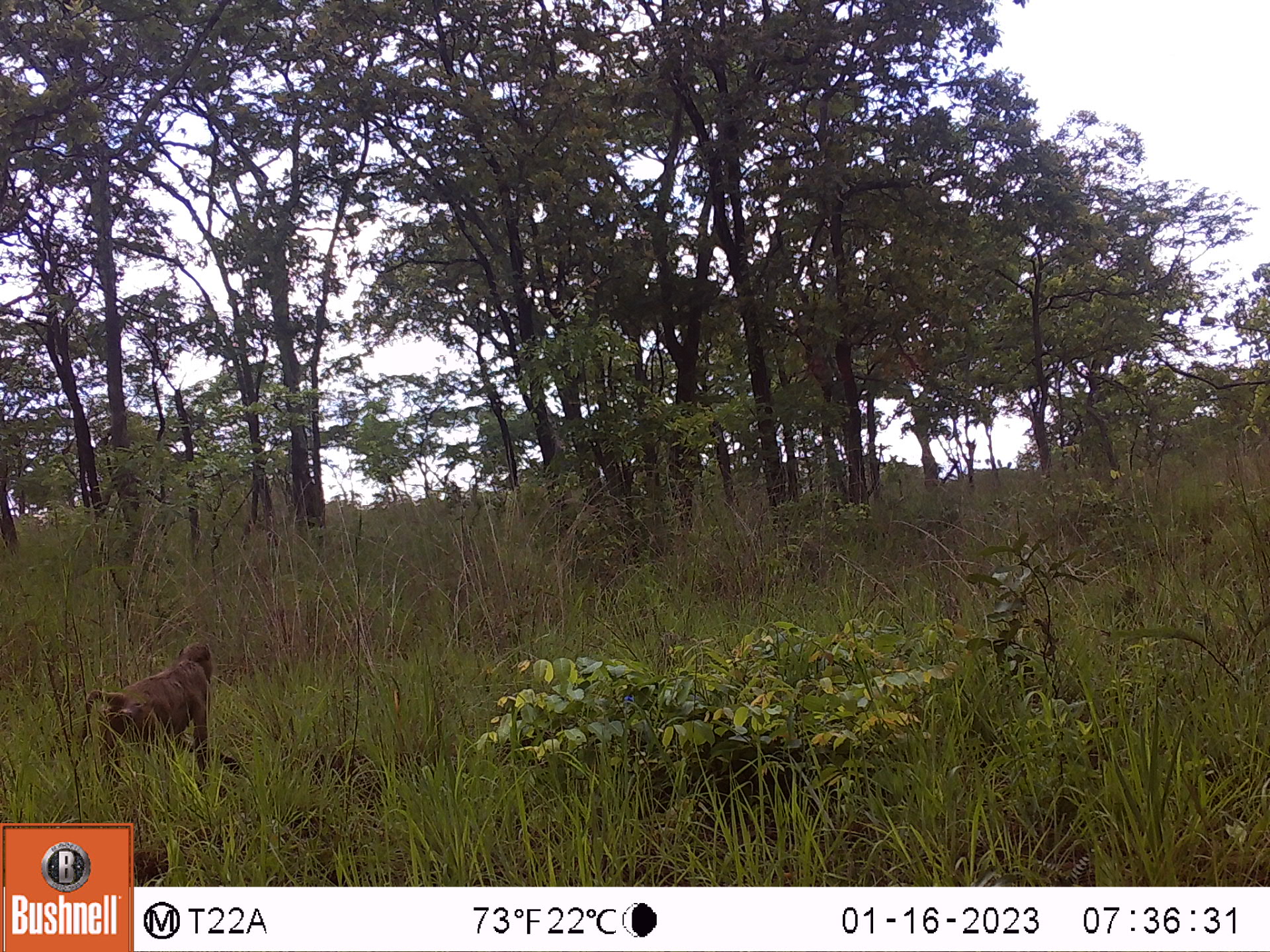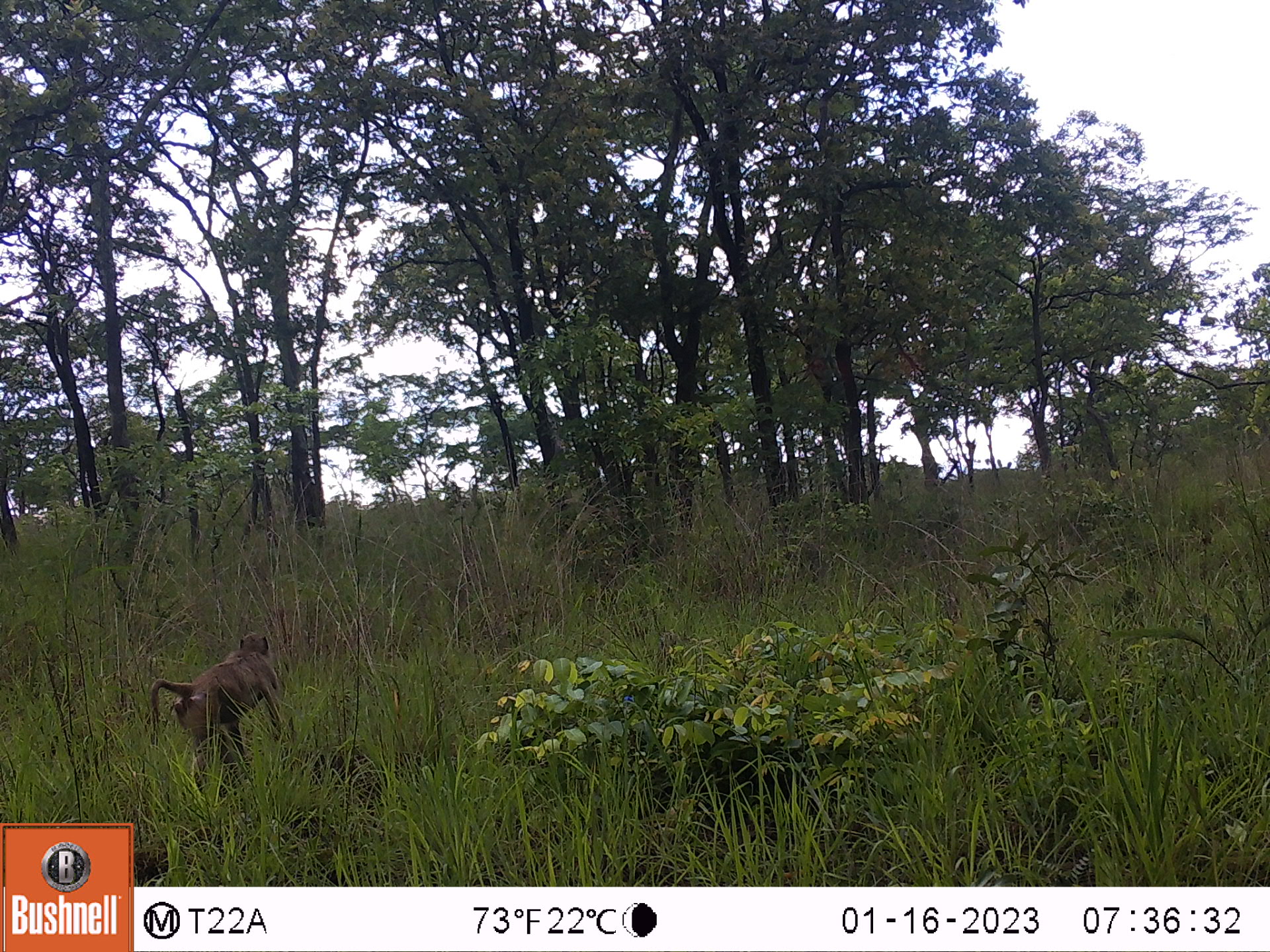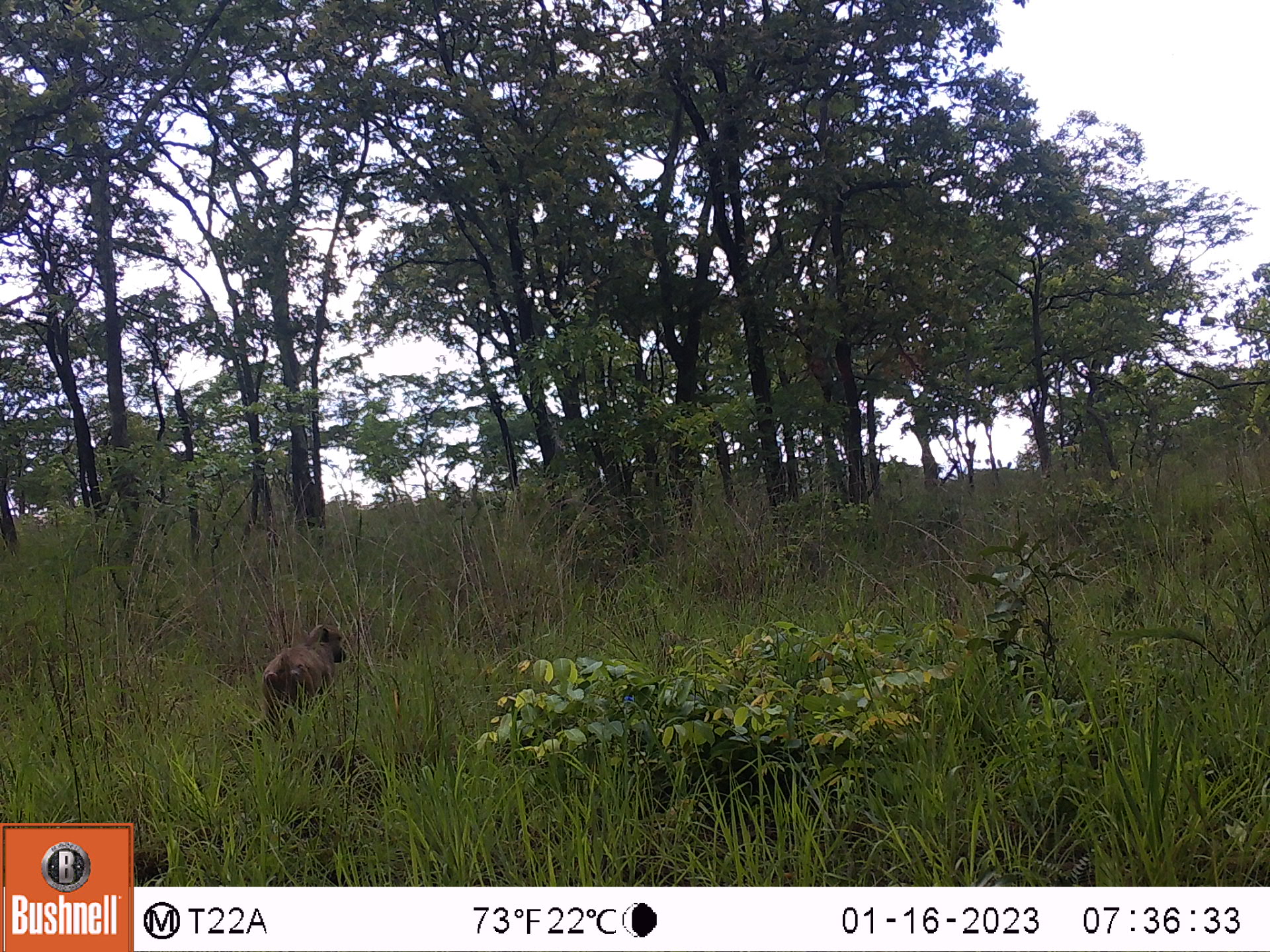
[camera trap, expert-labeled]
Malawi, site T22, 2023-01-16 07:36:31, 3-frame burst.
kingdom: Animalia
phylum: Chordata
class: Mammalia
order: Primates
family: Cercopithecidae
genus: Papio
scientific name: Papio cynocephalus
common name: yellow baboon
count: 1